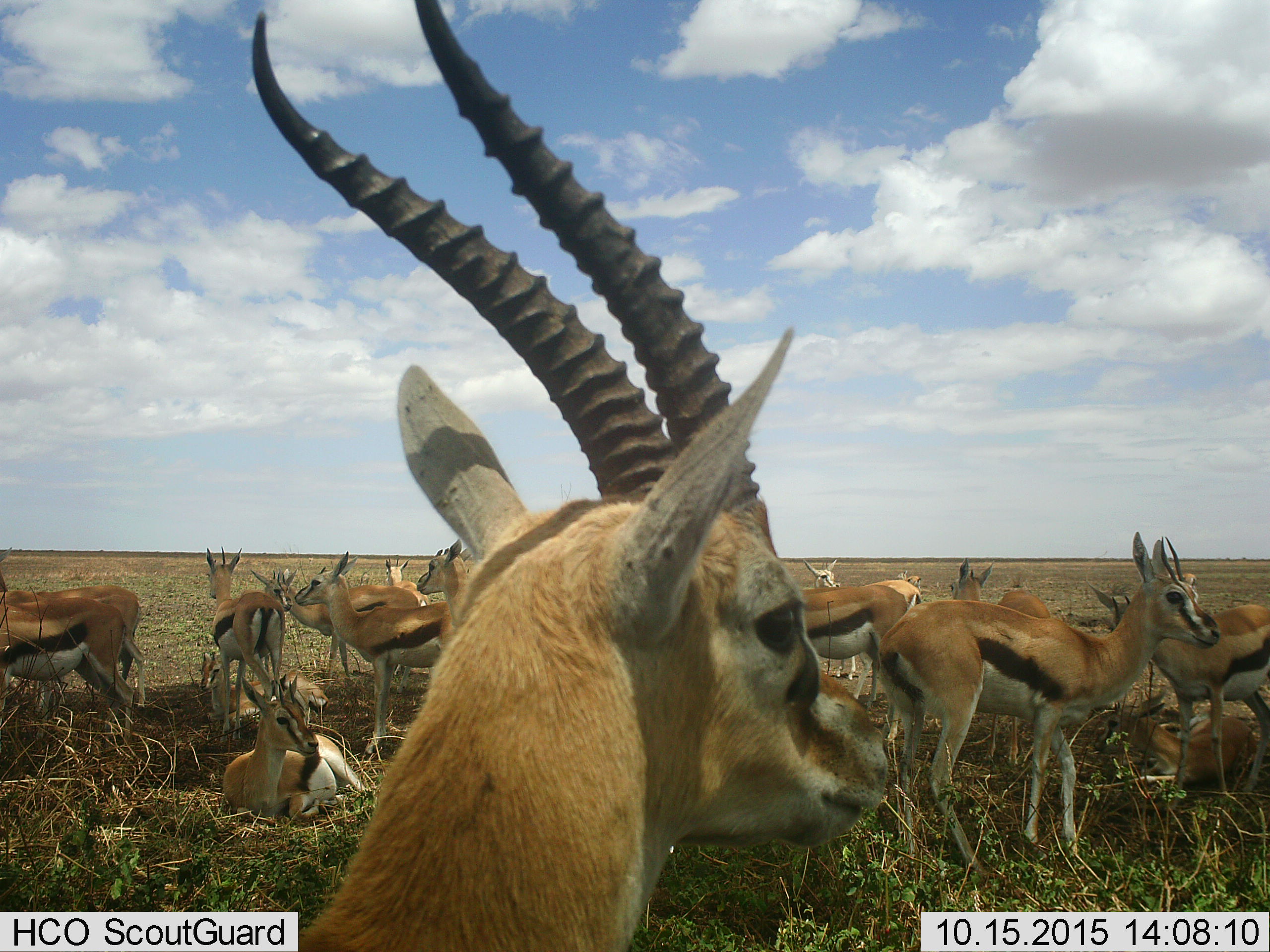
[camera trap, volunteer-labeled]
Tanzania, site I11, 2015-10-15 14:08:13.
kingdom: Animalia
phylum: Chordata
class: Mammalia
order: Artiodactyla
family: Bovidae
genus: Eudorcas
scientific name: Eudorcas thomsonii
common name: thomson's gazelle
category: gazellethomsons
Gazellethomsons (thomson's gazelle) (Eudorcas thomsonii), count 11-50. Behavior (volunteer vote fractions): standing 88%, resting 88%, moving 0%, interacting 12%. Young present (vote fraction): 38%. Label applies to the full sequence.